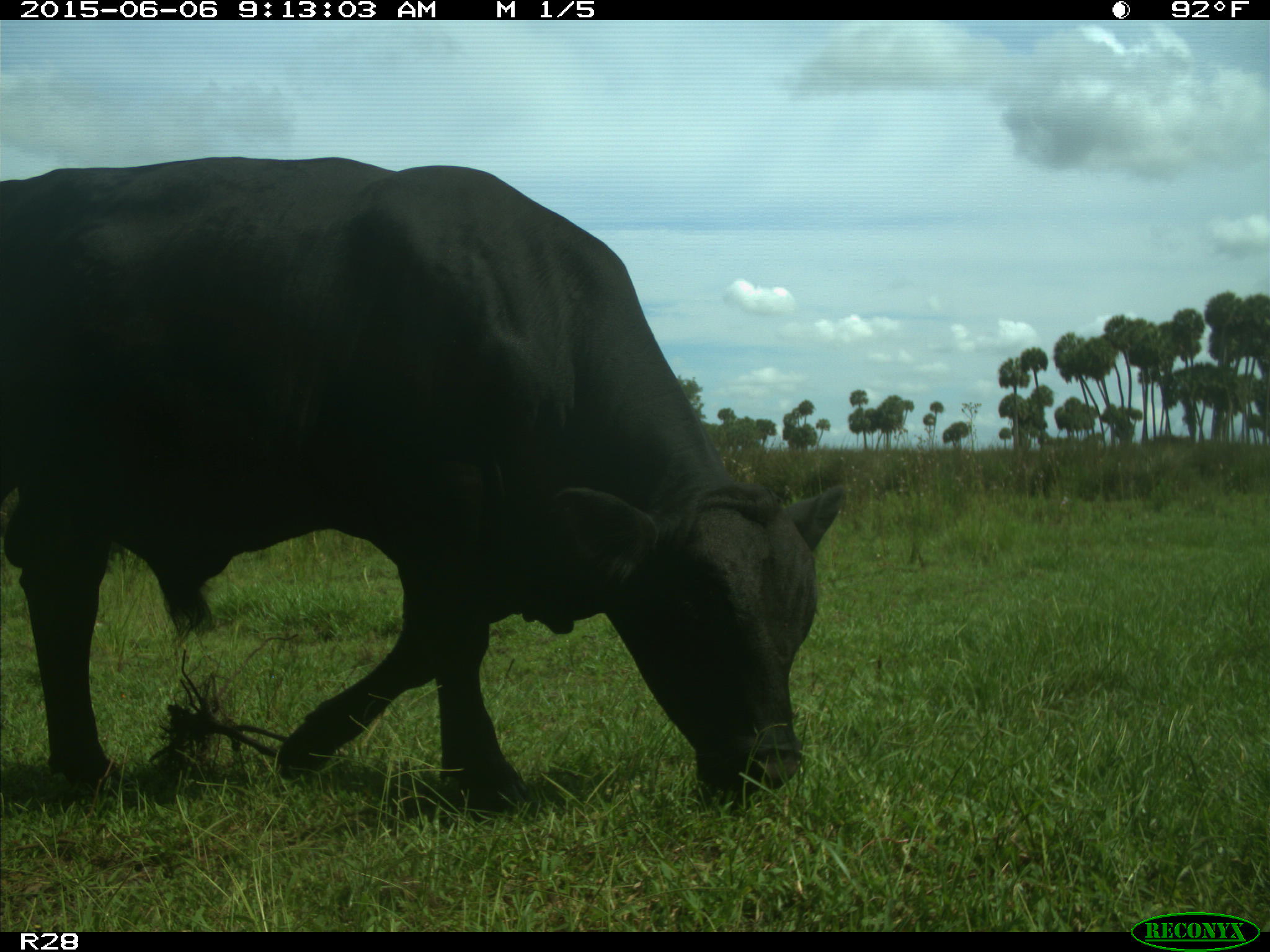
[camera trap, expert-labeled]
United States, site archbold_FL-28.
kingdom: Animalia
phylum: Chordata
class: Mammalia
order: Artiodactyla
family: Bovidae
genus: Bos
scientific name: Bos taurus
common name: domestic cow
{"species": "Bos taurus (domestic cow)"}